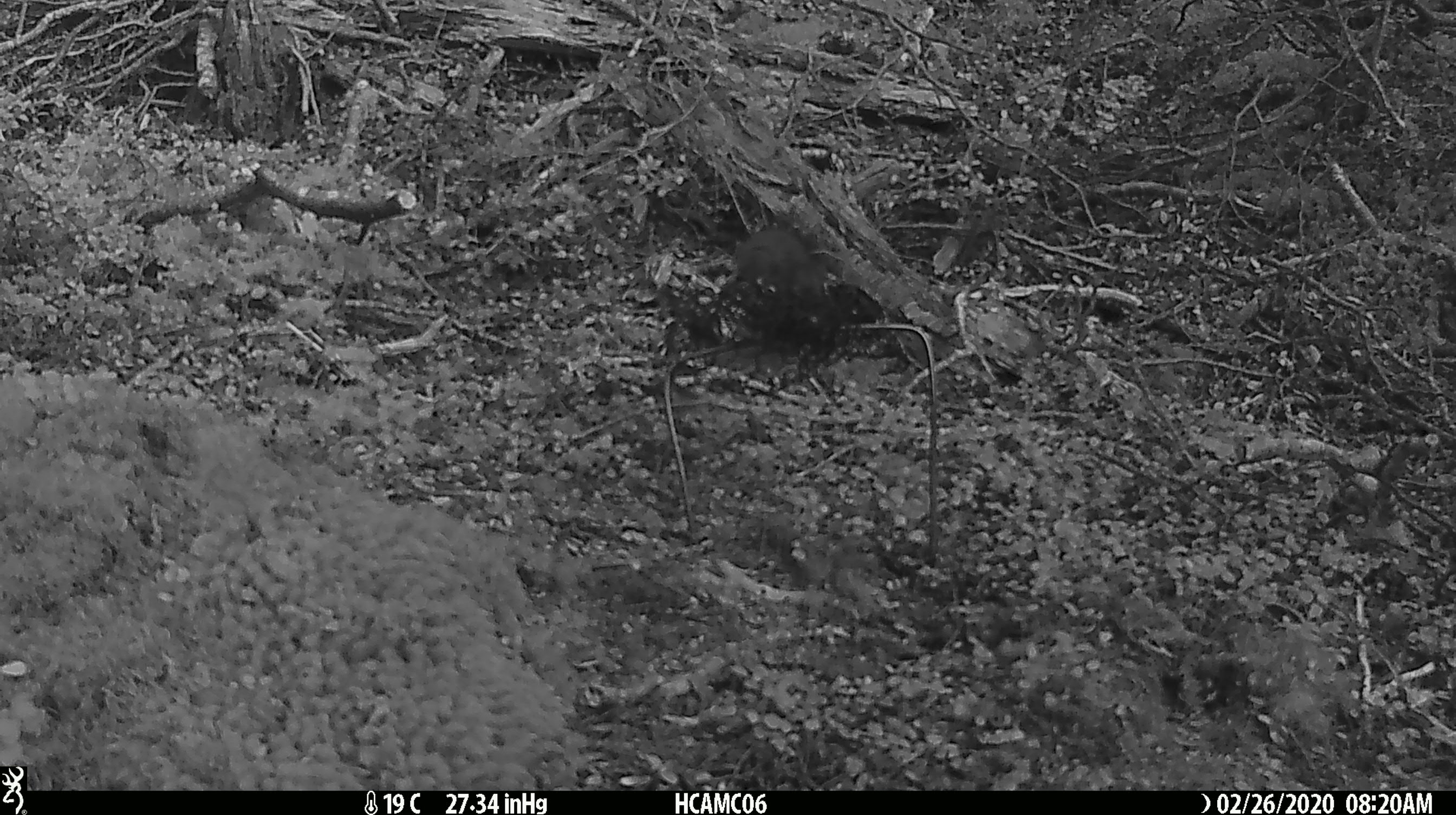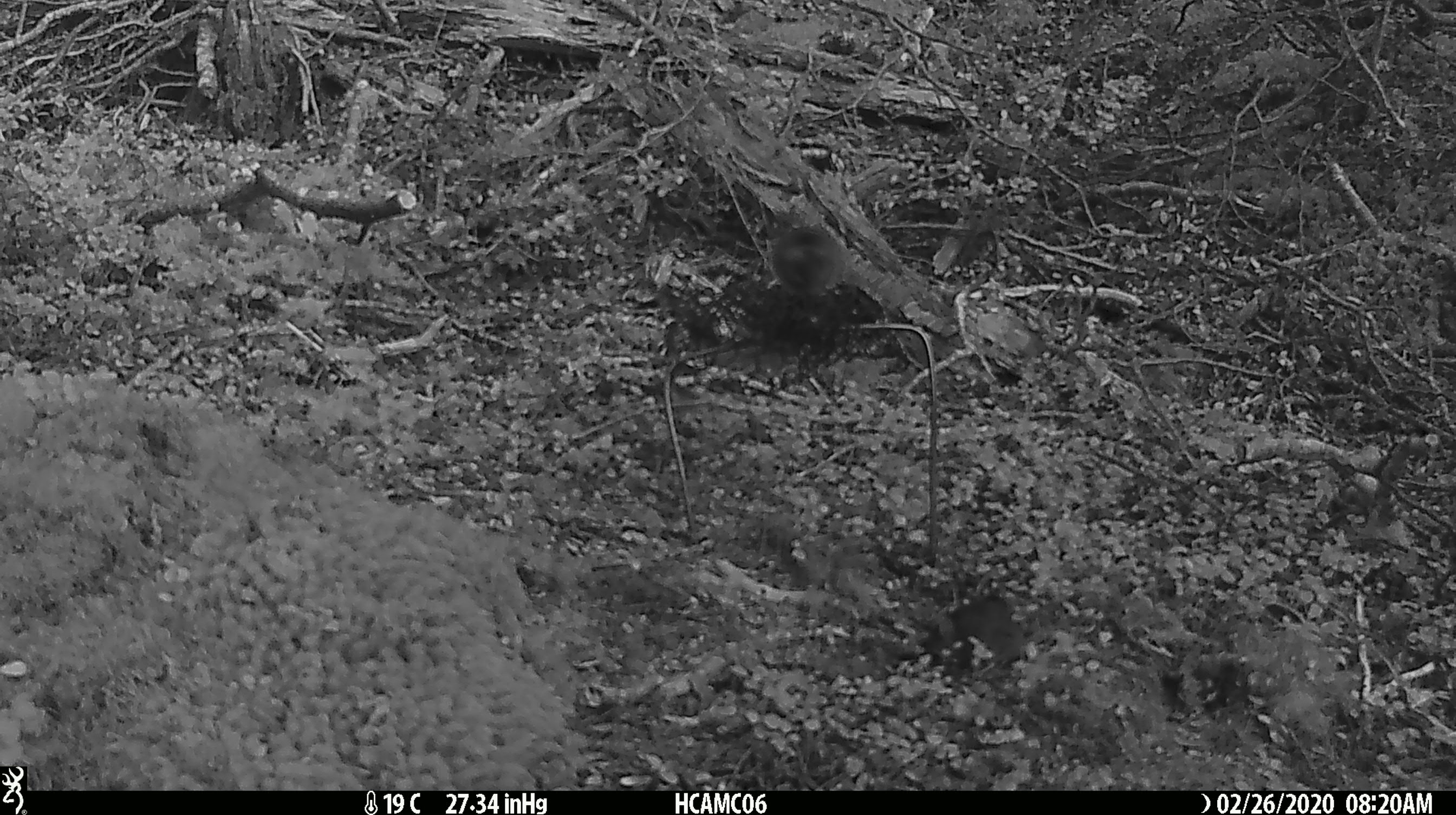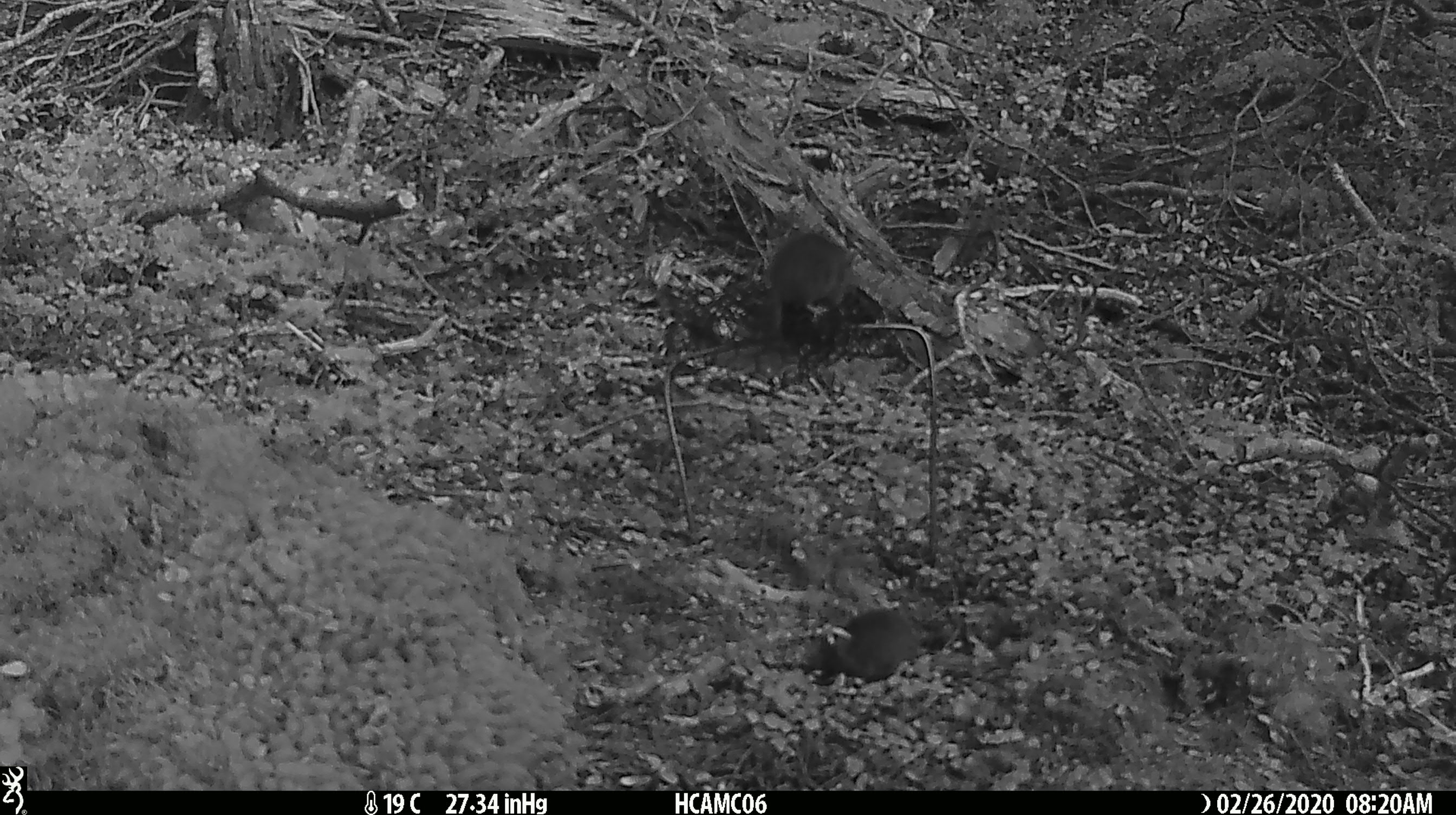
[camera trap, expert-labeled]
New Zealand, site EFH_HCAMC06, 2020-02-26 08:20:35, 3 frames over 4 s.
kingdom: Animalia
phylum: Chordata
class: Mammalia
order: Rodentia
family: Muridae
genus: Mus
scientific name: Mus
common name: mouse